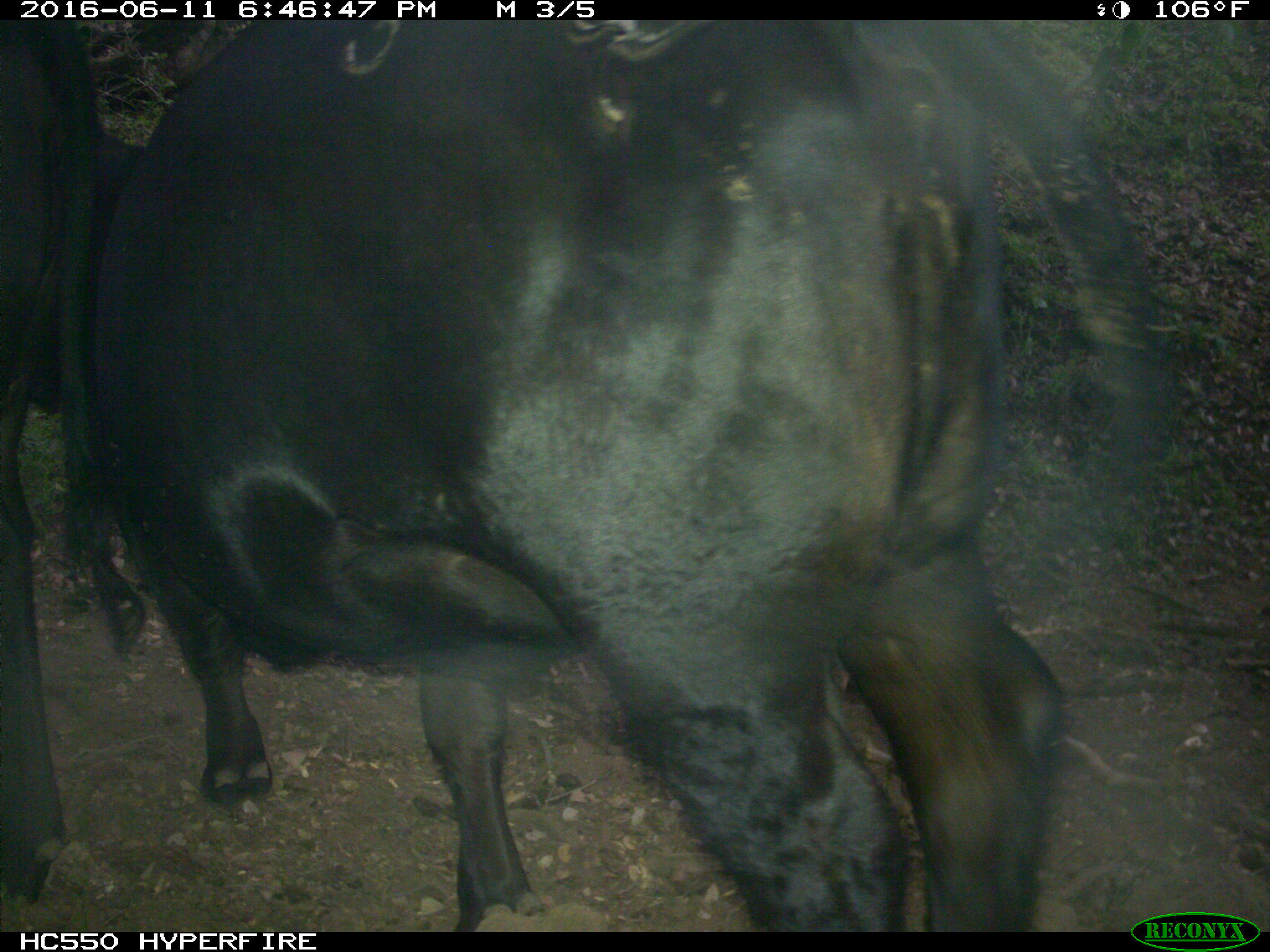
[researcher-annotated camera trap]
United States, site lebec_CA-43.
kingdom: Animalia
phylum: Chordata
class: Mammalia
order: Artiodactyla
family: Bovidae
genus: Bos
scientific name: Bos taurus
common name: domestic cow